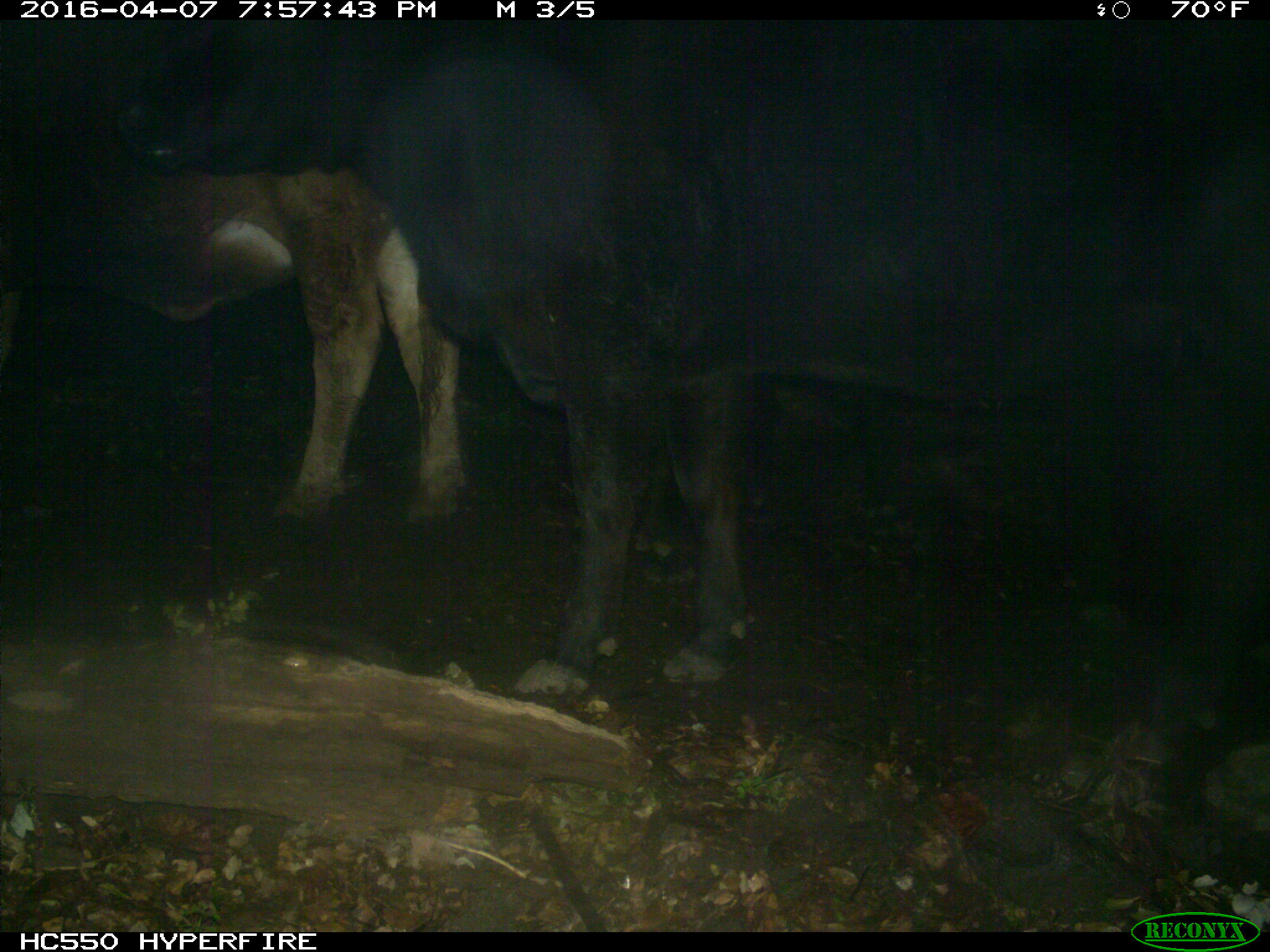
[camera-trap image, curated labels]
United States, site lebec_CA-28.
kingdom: Animalia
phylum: Chordata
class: Mammalia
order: Artiodactyla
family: Bovidae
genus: Bos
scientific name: Bos taurus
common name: domestic cow